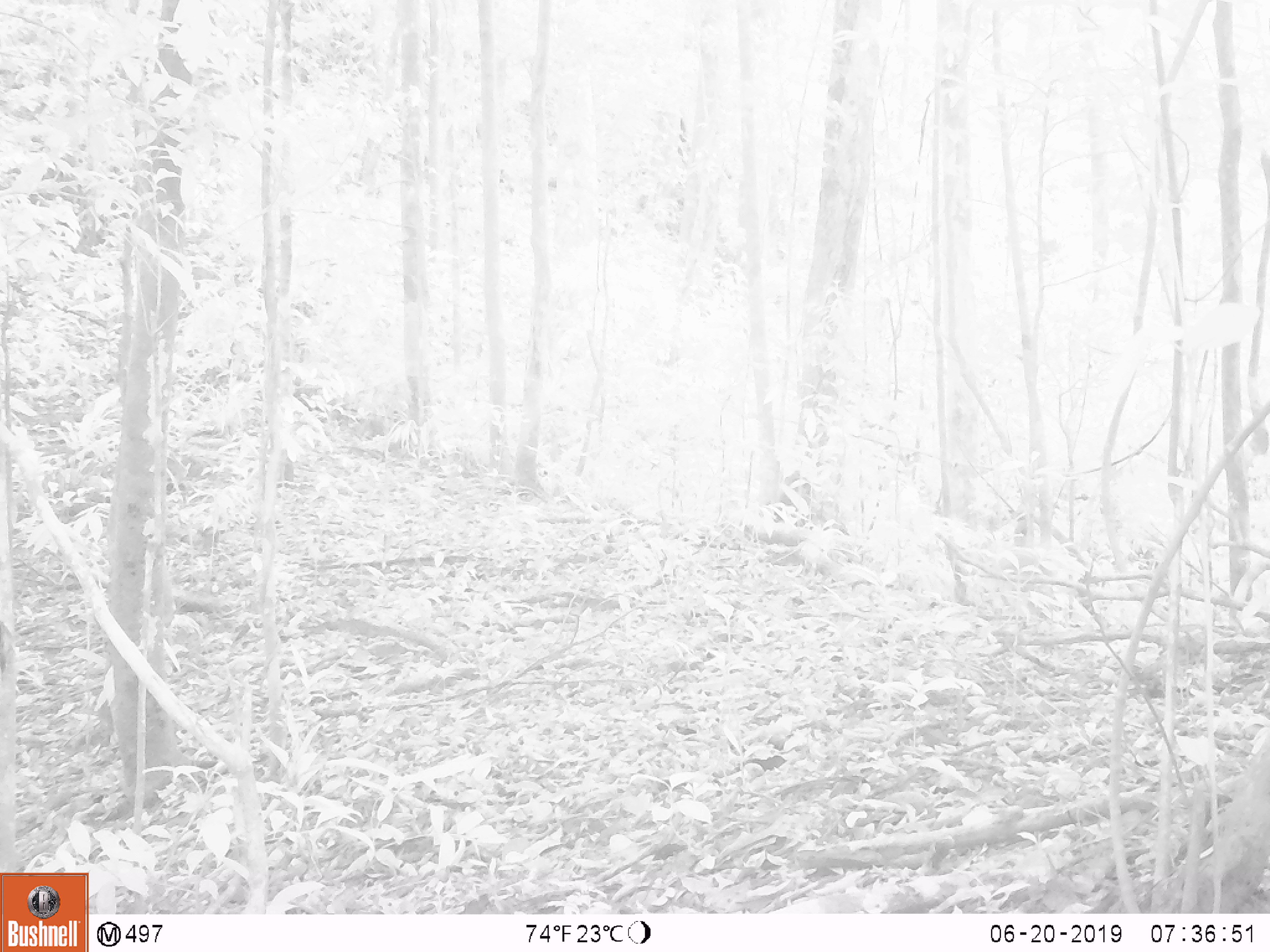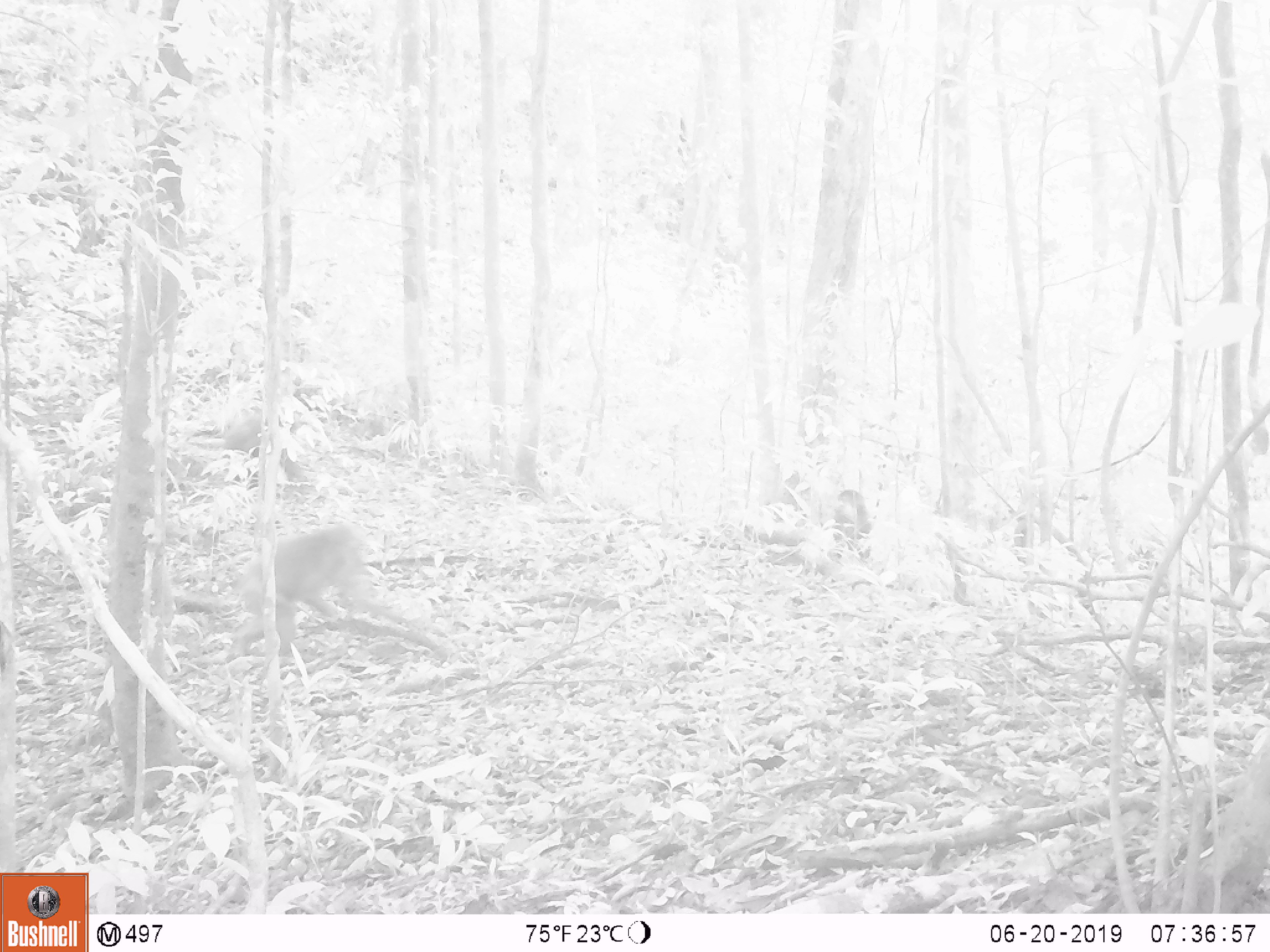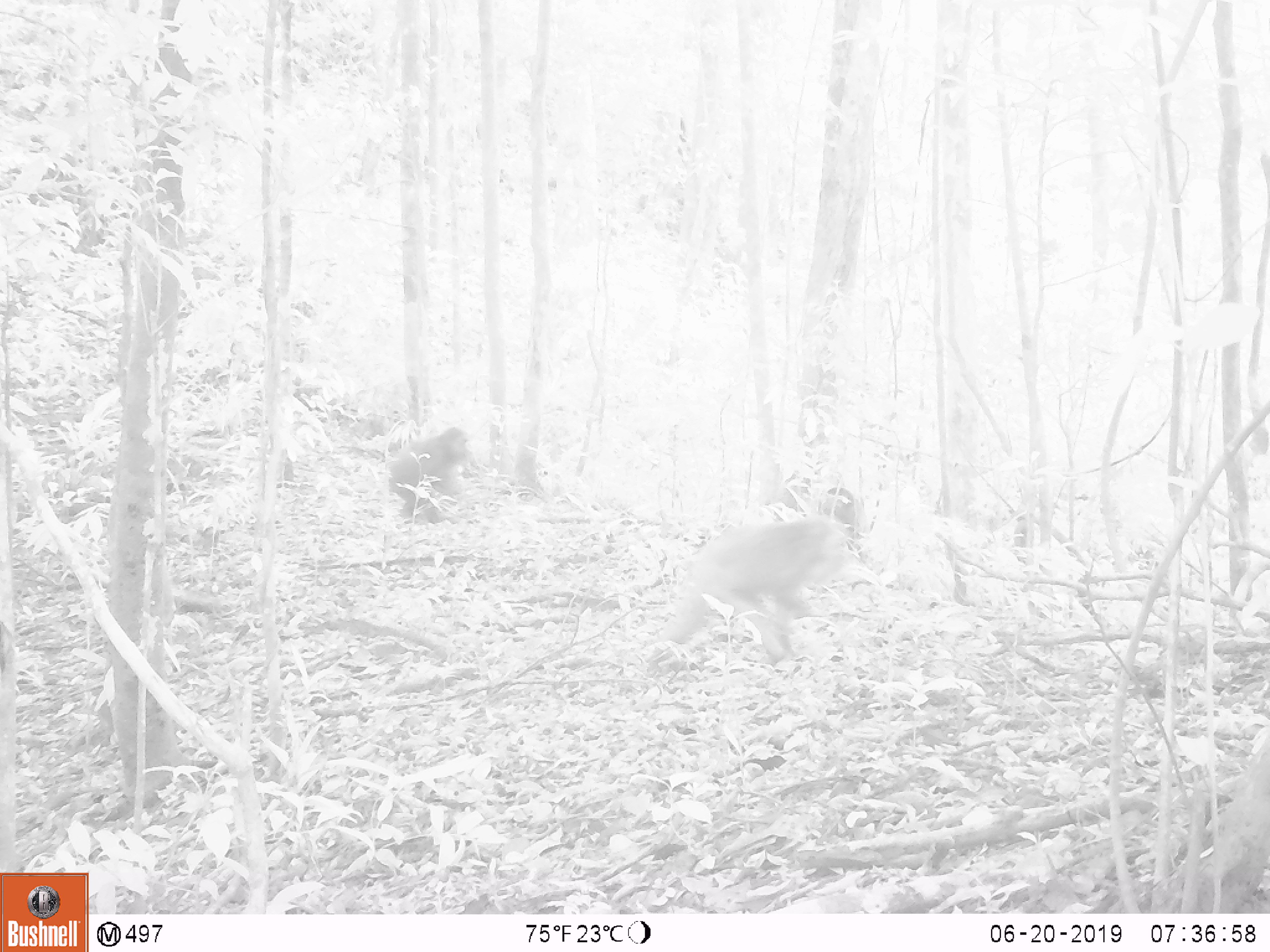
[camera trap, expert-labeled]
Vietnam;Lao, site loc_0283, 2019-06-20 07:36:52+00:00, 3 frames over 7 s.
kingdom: Animalia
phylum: Chordata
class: Mammalia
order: Primates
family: Cercopithecidae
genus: Macaca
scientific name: Macaca arctoides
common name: stump-tailed macaque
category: stump tailed macaque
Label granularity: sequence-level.